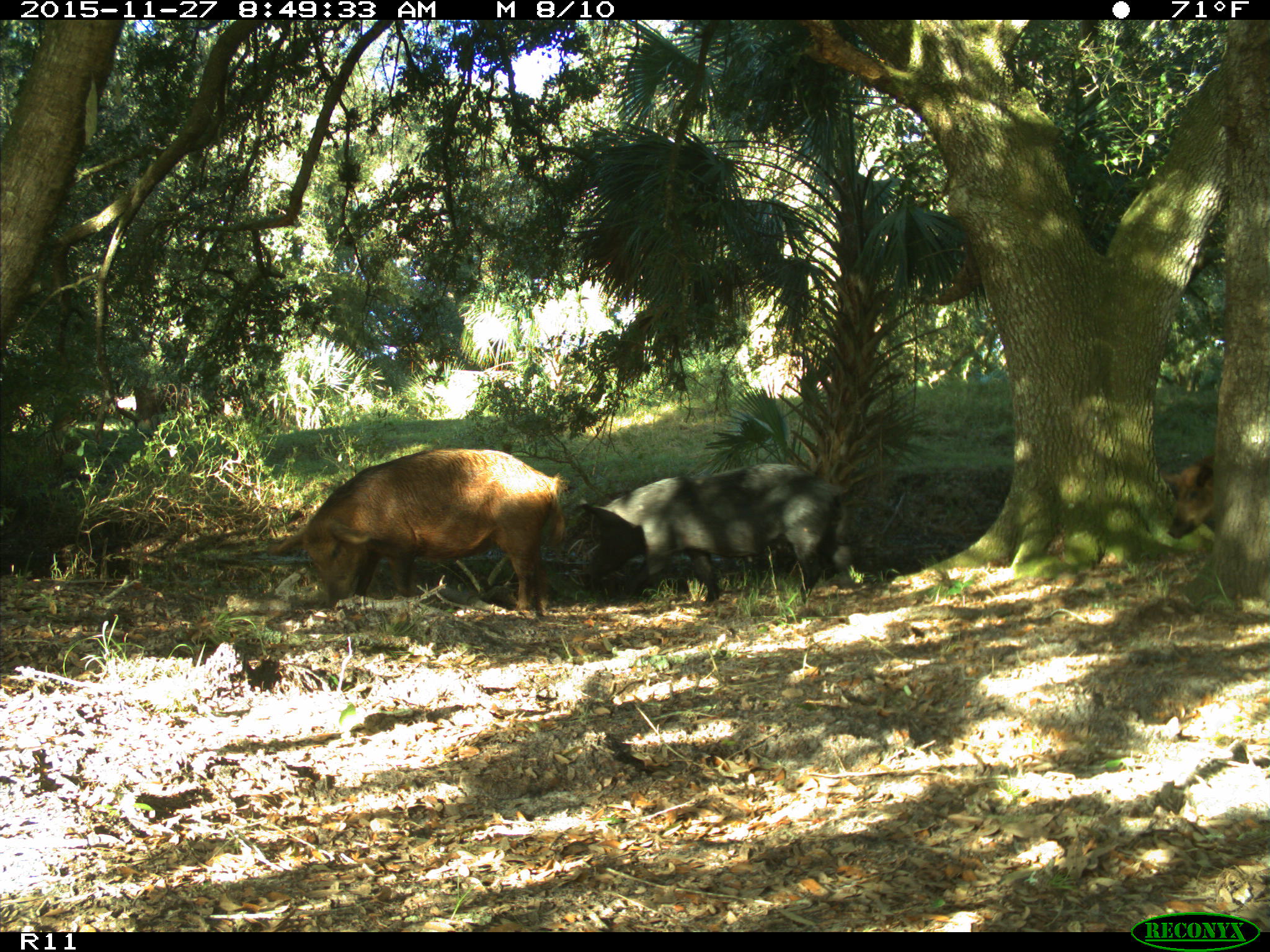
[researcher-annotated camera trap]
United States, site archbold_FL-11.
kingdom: Animalia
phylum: Chordata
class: Mammalia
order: Artiodactyla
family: Suidae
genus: Sus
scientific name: Sus scrofa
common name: wild boar